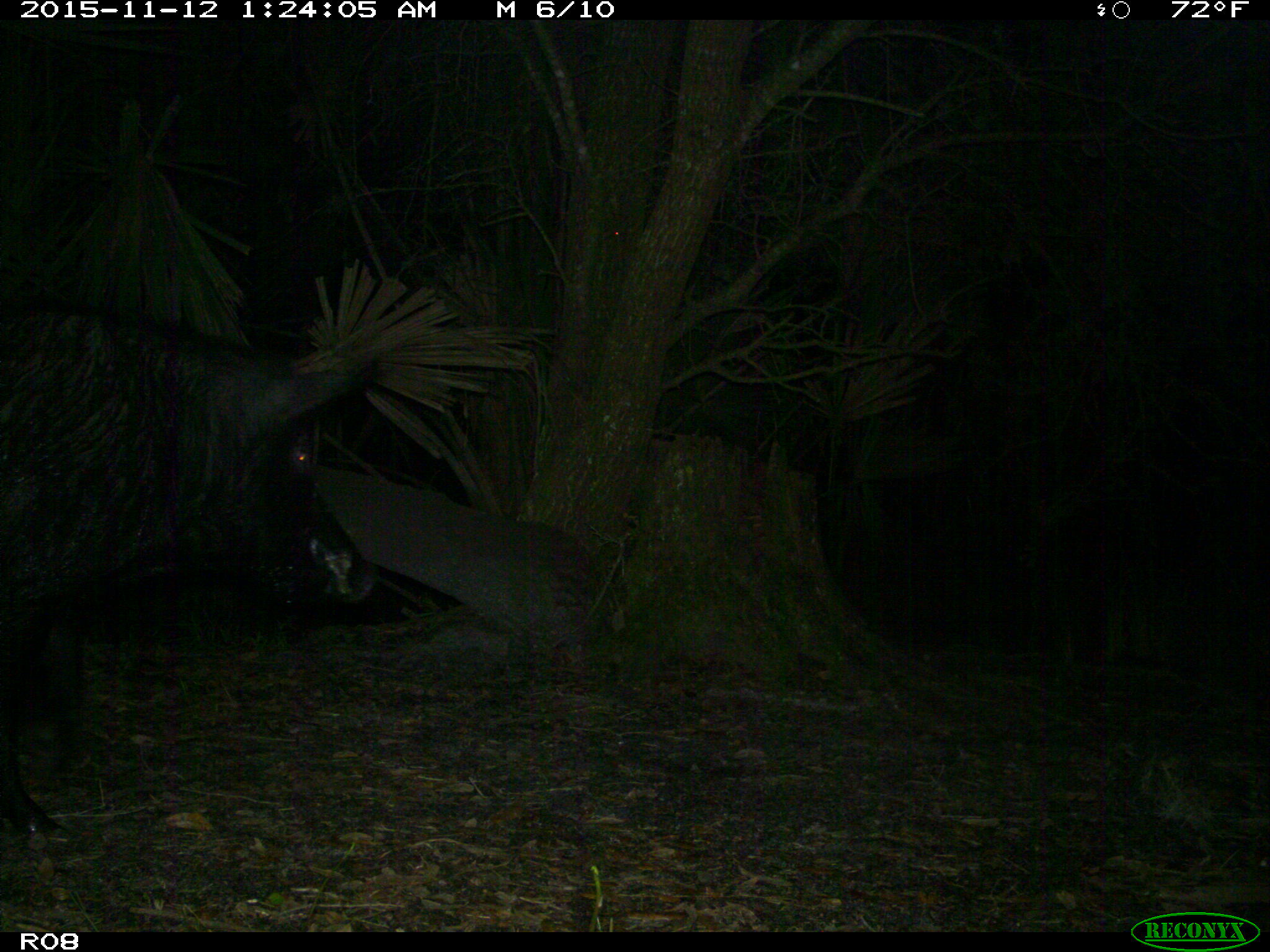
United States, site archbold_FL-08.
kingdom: Animalia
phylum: Chordata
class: Mammalia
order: Artiodactyla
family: Suidae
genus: Sus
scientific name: Sus scrofa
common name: wild boar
Sus scrofa (wild boar).